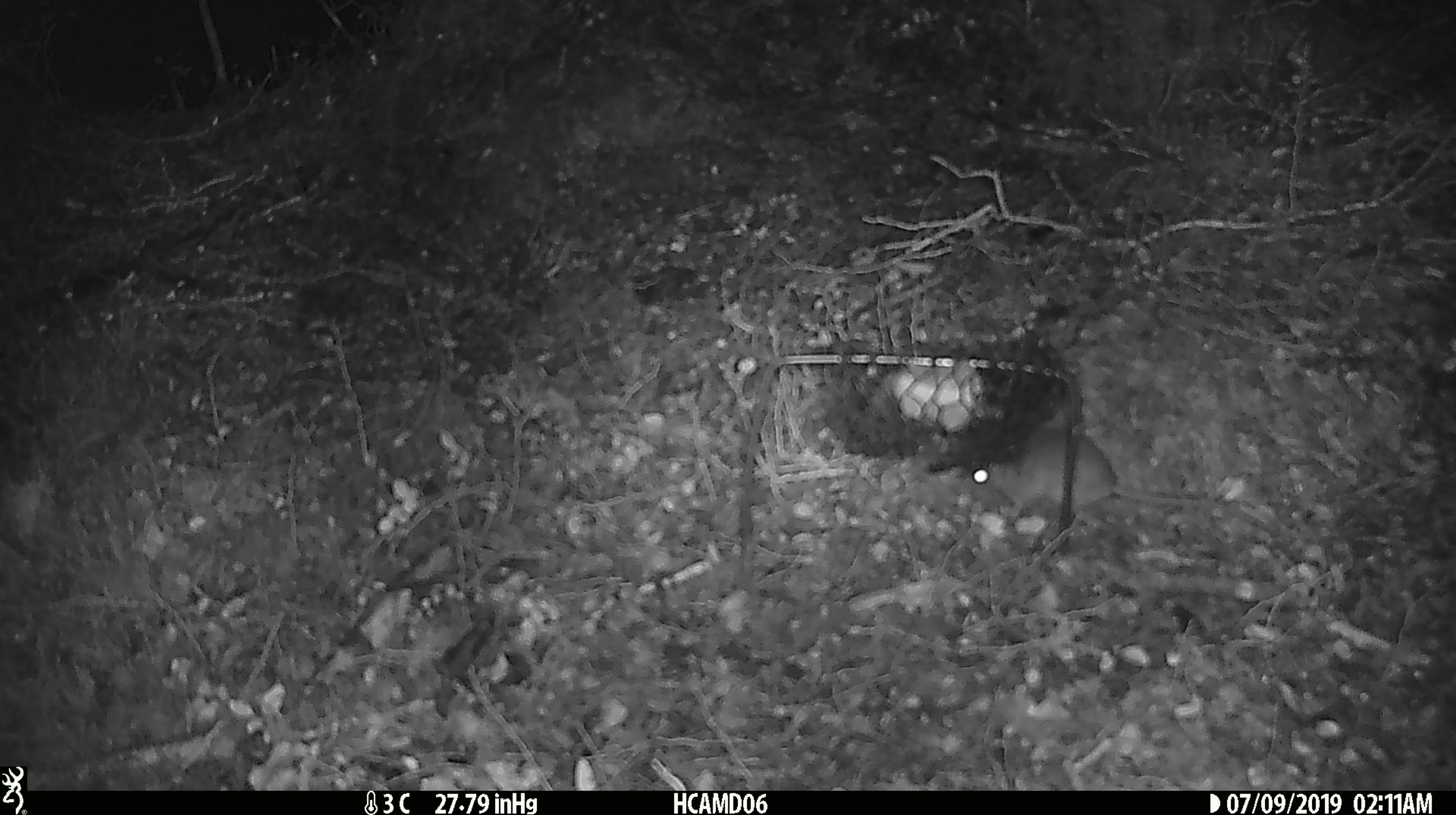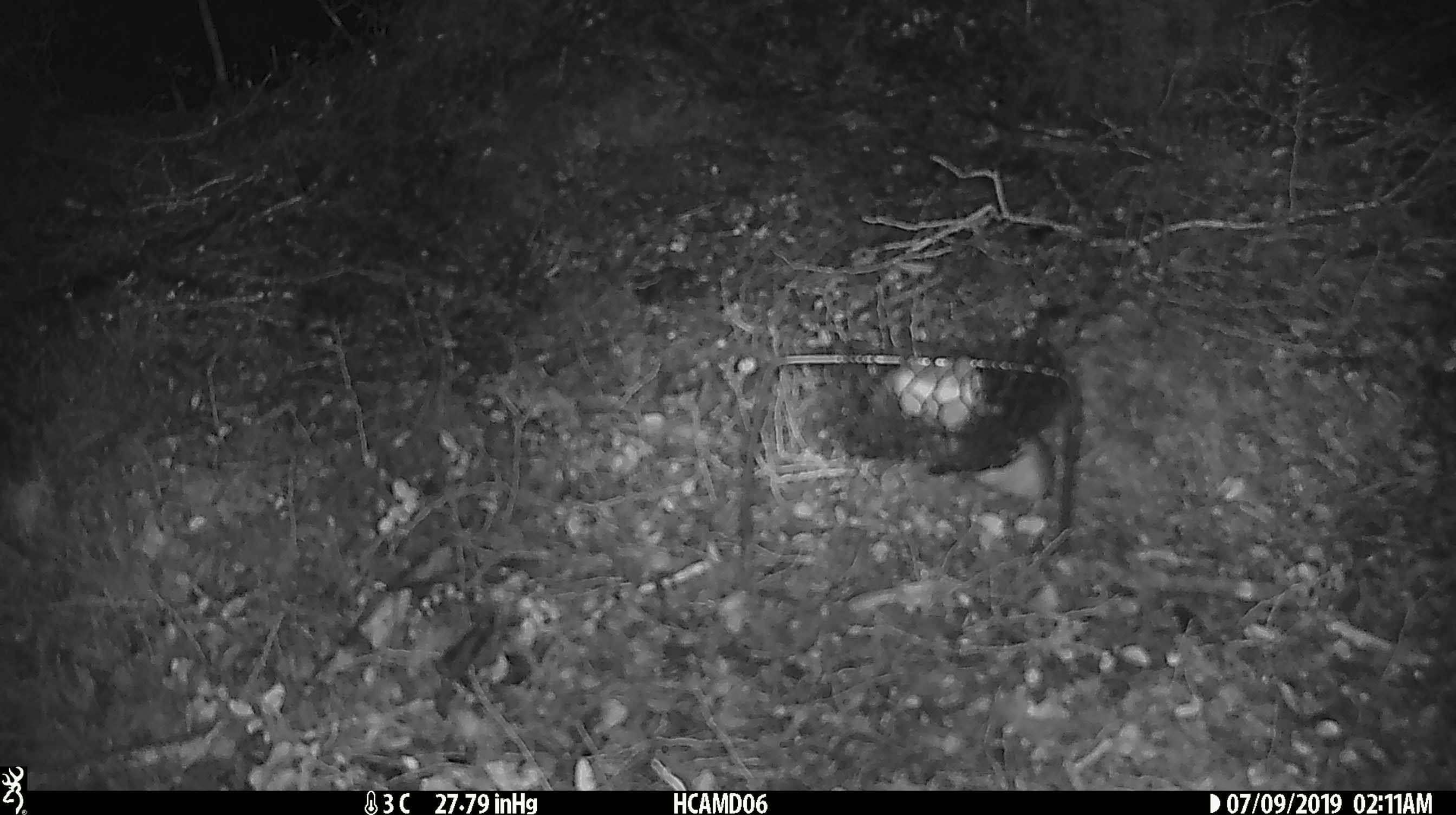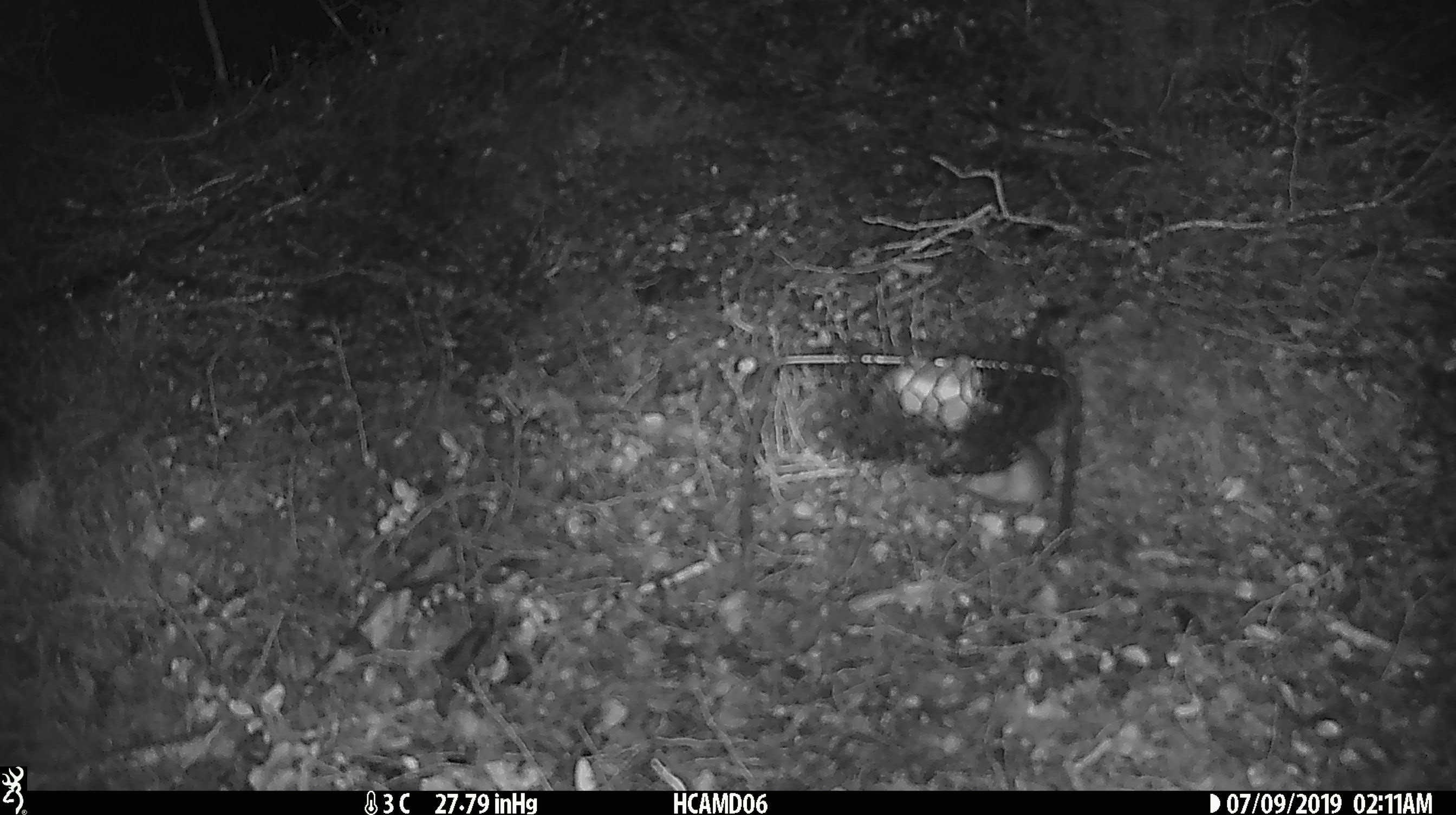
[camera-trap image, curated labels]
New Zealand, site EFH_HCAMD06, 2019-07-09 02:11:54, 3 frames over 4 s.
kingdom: Animalia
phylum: Chordata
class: Mammalia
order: Rodentia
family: Muridae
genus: Mus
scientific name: Mus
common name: mouse